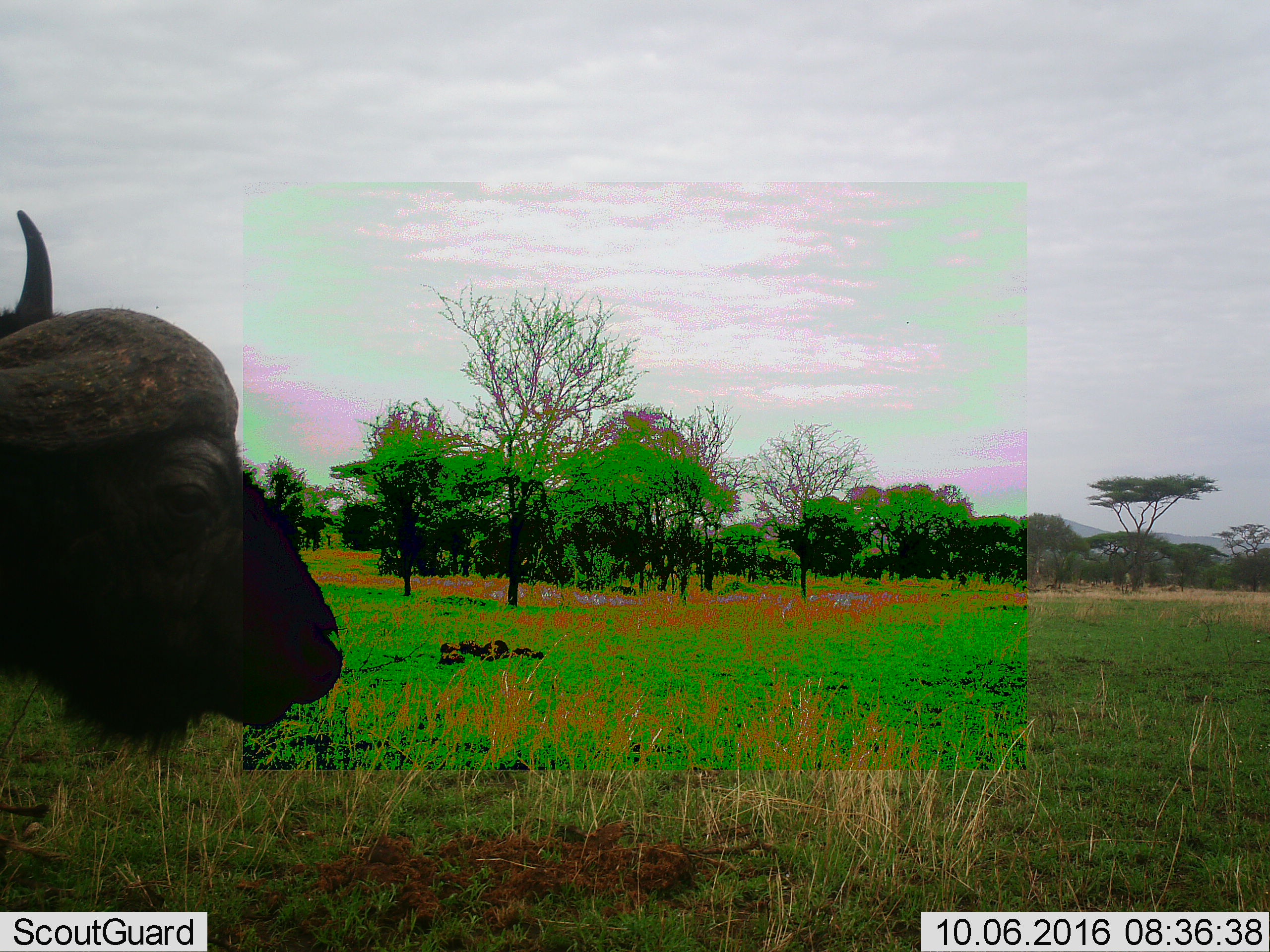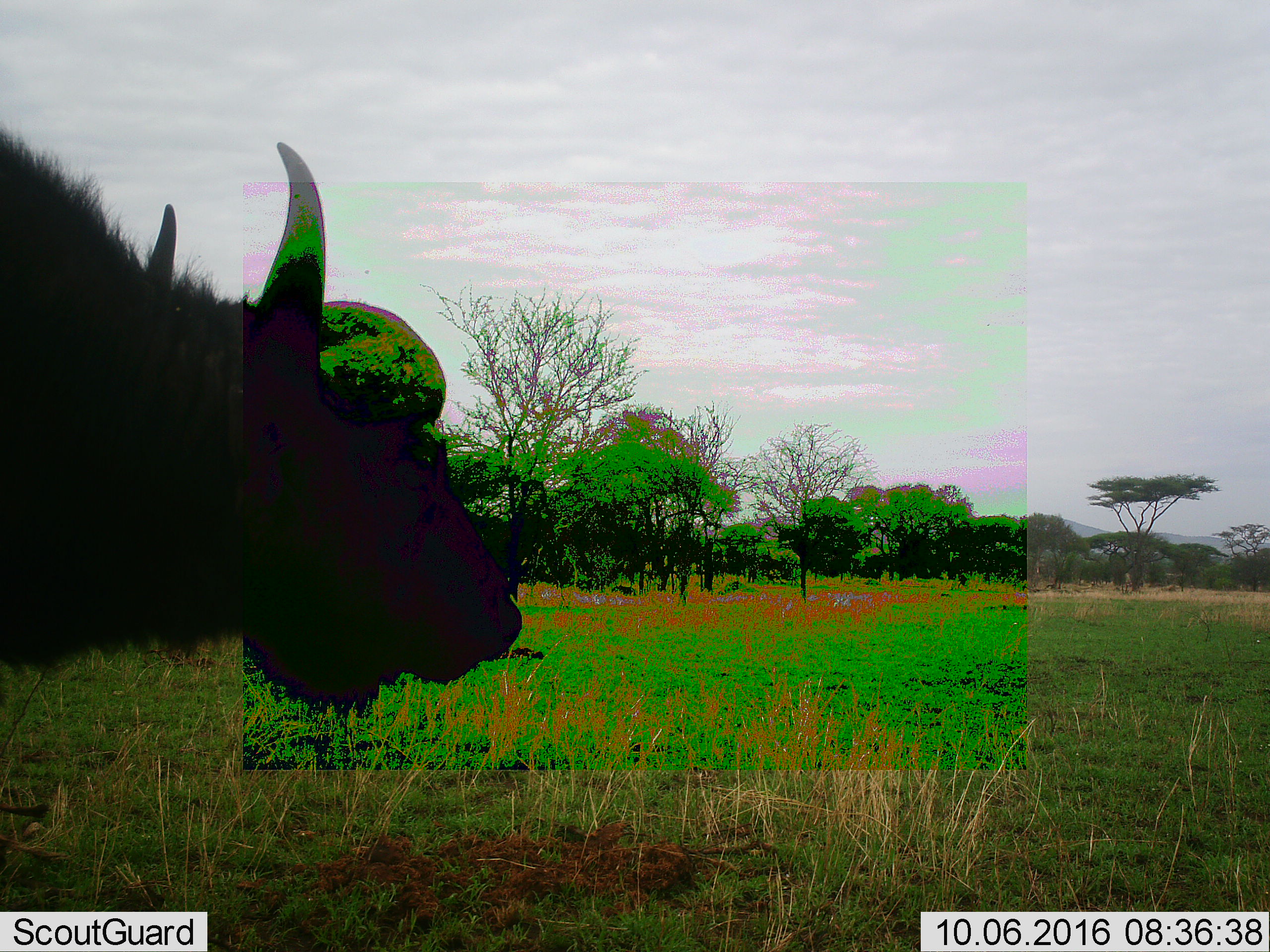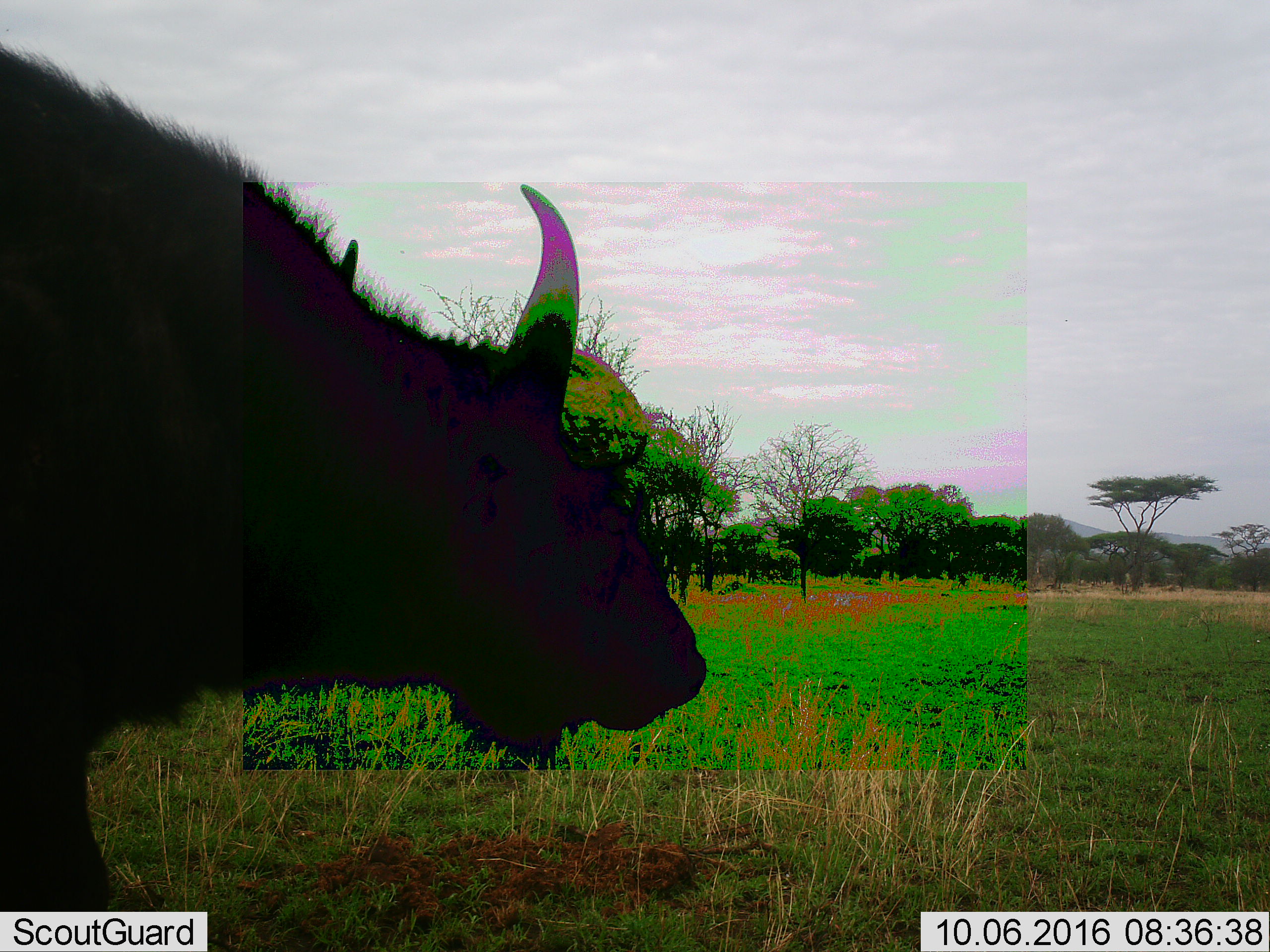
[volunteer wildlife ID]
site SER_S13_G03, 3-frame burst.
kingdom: Animalia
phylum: Chordata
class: Mammalia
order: Artiodactyla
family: Bovidae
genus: Syncerus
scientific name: Syncerus caffer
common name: african buffalo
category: buffalo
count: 1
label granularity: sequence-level